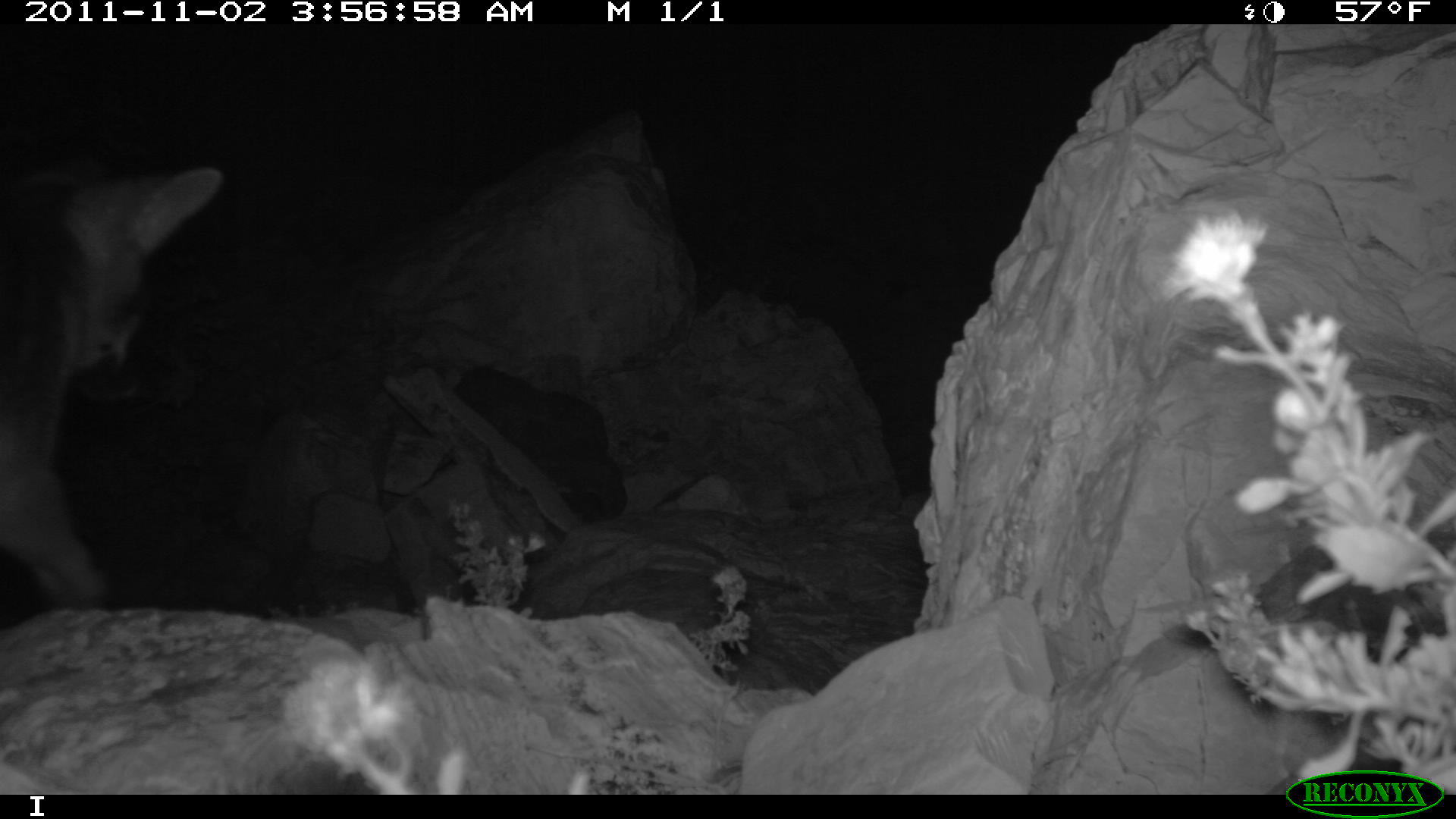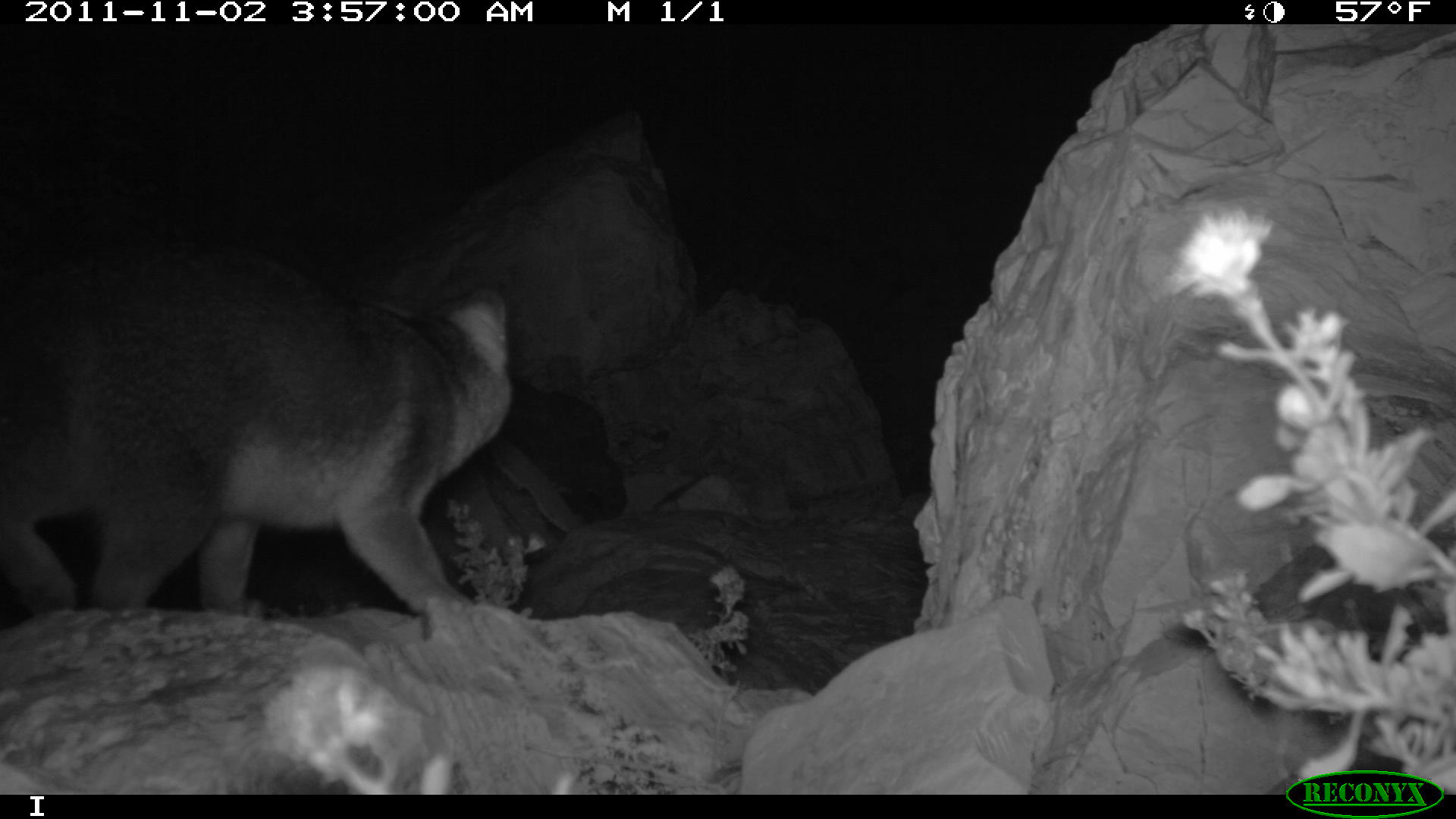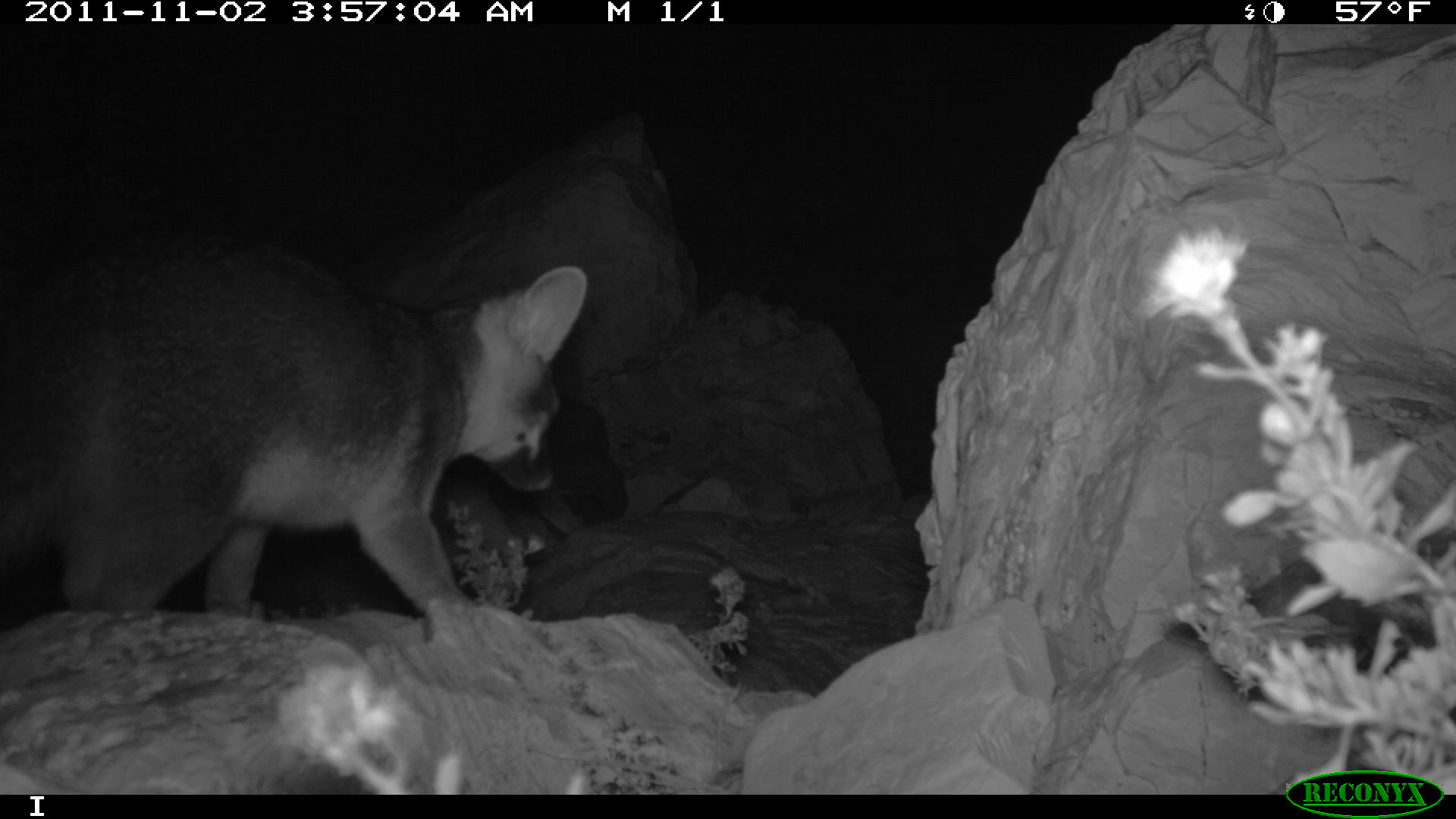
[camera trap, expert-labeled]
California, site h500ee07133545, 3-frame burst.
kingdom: Animalia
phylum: Chordata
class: Mammalia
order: Carnivora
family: Canidae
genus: Urocyon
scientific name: Urocyon littoralis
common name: island fox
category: fox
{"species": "fox (island fox) (Urocyon littoralis)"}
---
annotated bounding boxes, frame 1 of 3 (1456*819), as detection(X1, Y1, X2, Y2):
fox: detection(0, 168, 223, 607)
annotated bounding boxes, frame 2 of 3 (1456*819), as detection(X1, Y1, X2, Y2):
fox: detection(0, 249, 513, 616)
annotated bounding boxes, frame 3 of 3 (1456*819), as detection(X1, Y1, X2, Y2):
fox: detection(0, 238, 587, 616)